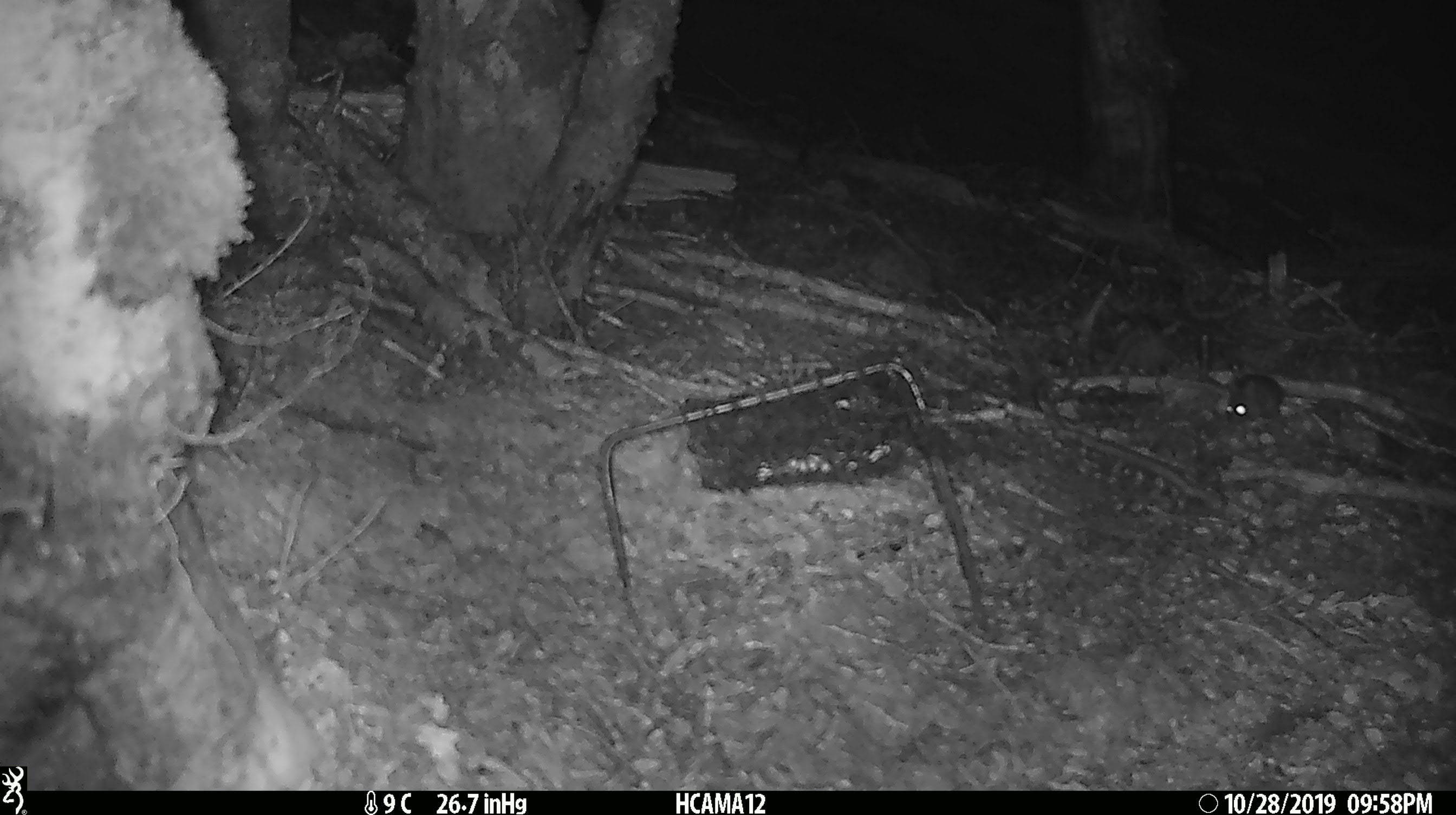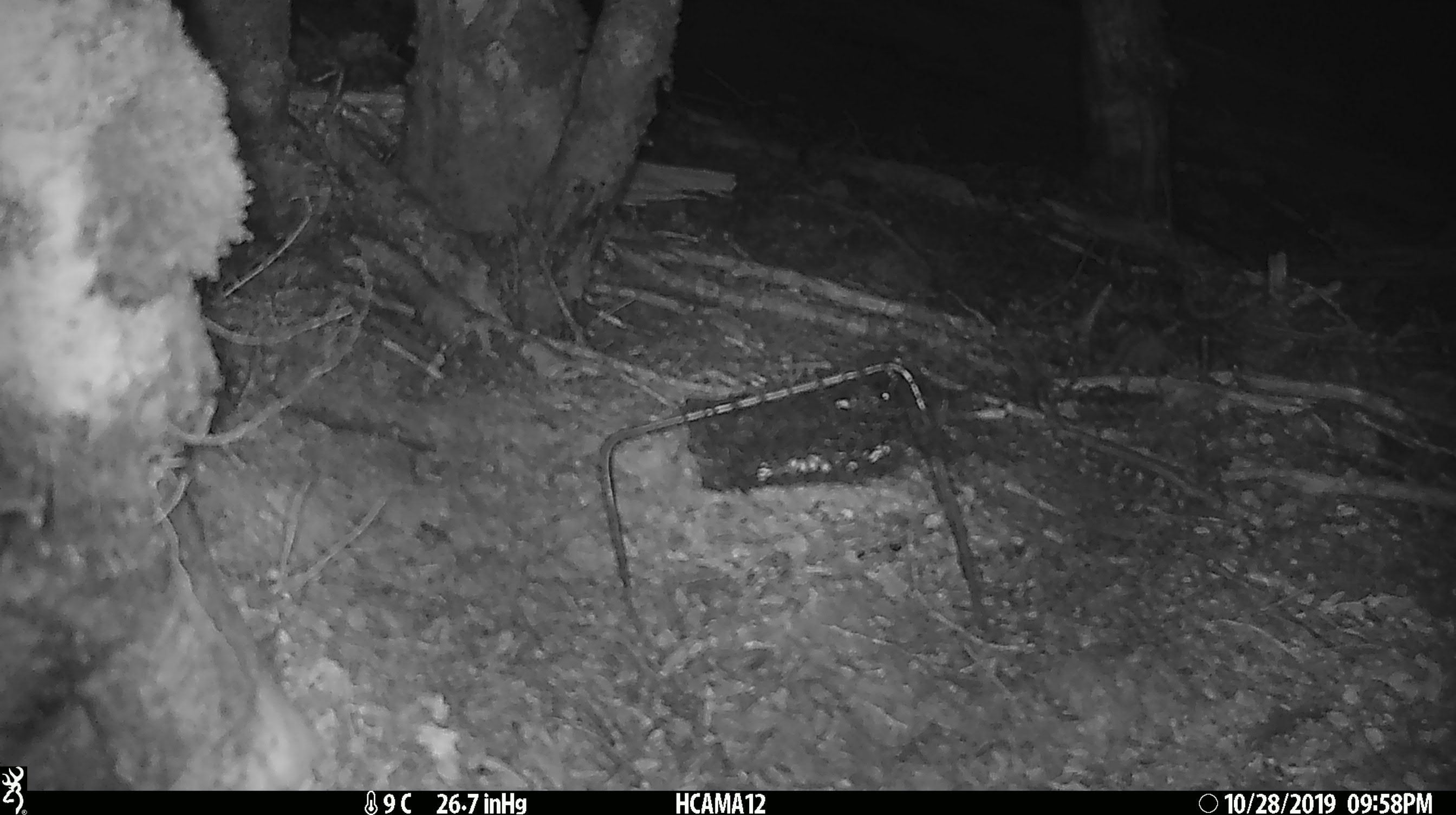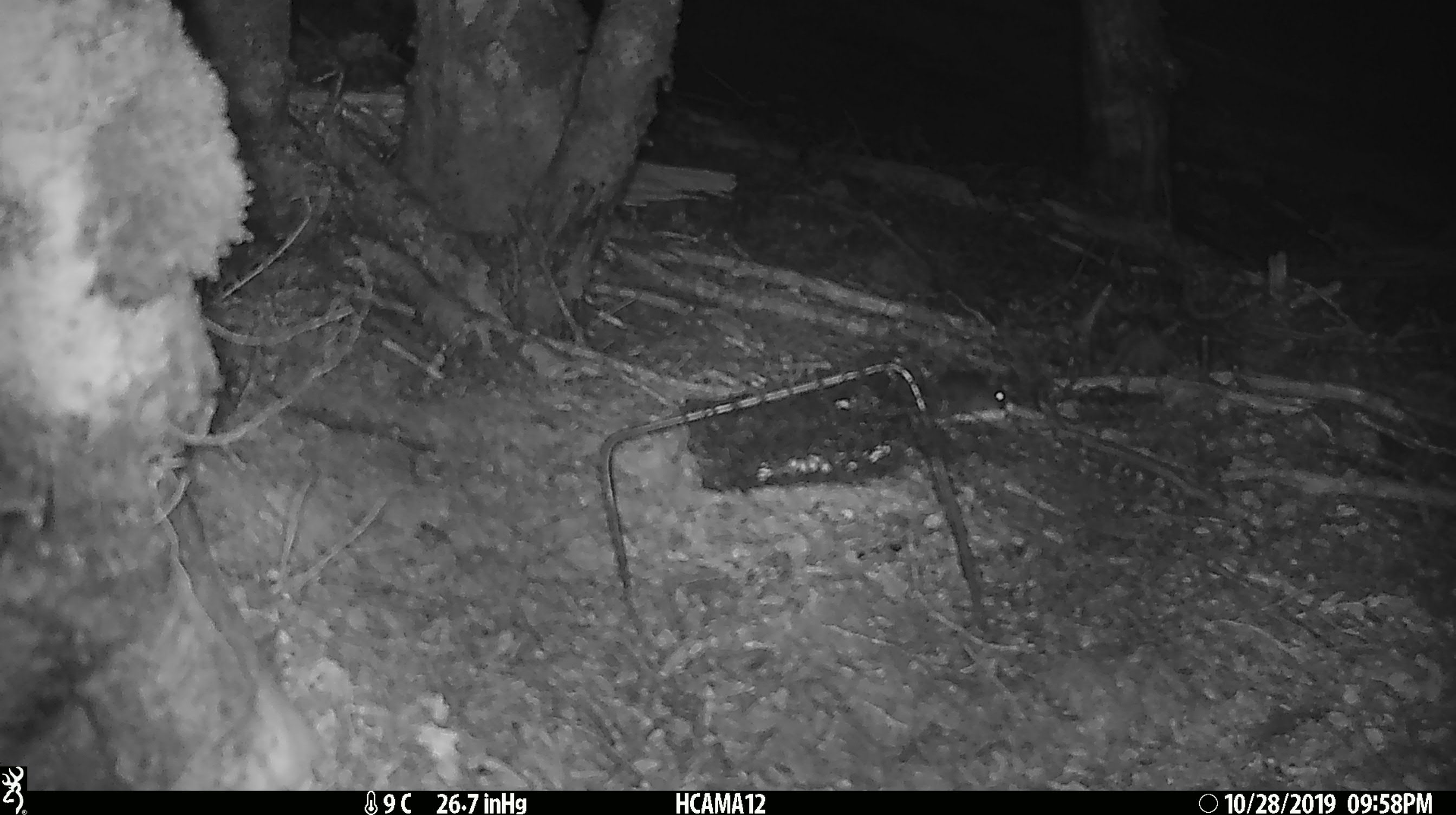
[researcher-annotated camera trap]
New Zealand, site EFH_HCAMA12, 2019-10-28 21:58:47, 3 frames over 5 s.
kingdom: Animalia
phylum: Chordata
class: Mammalia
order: Rodentia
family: Muridae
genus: Mus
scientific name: Mus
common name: mouse